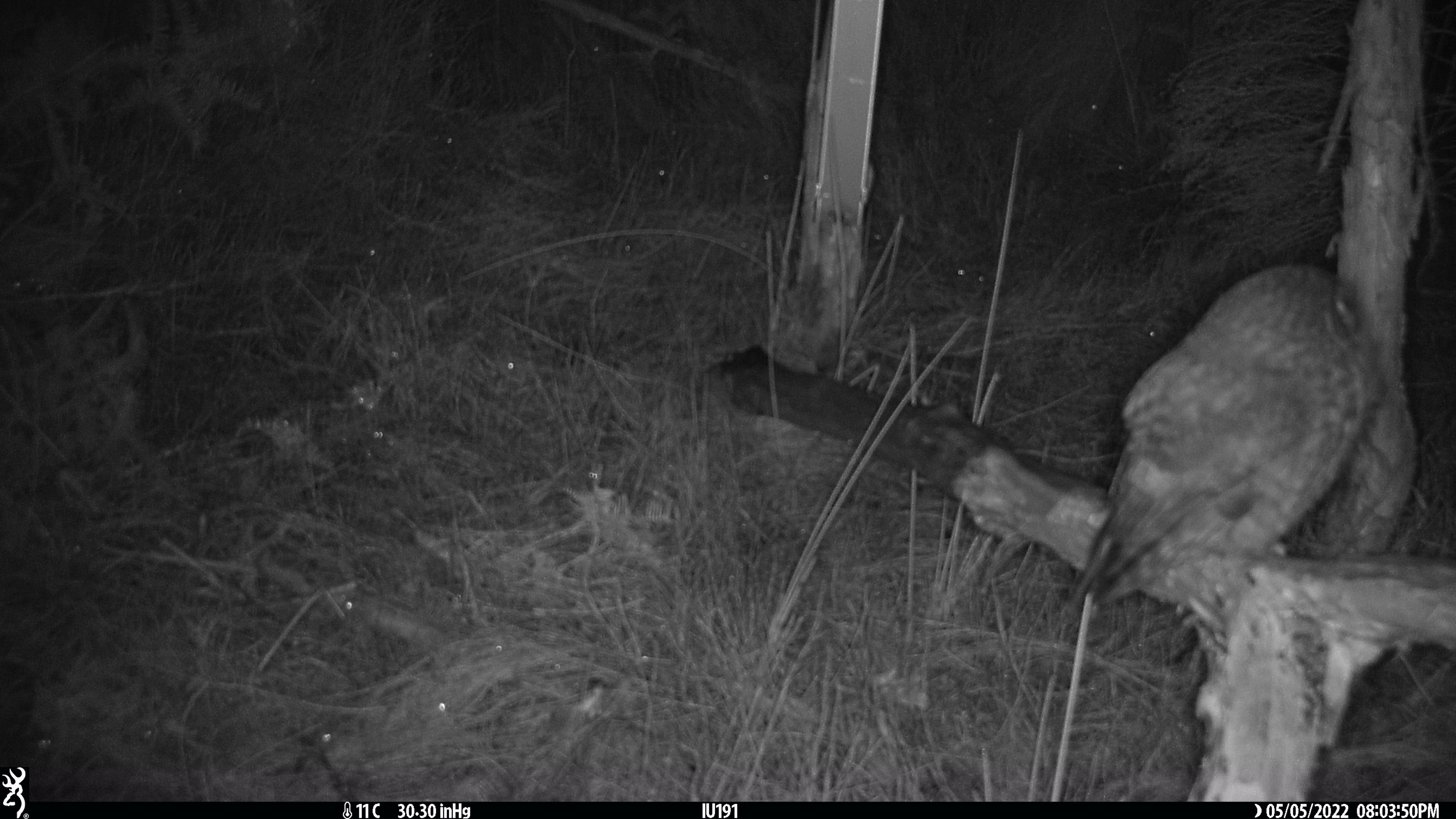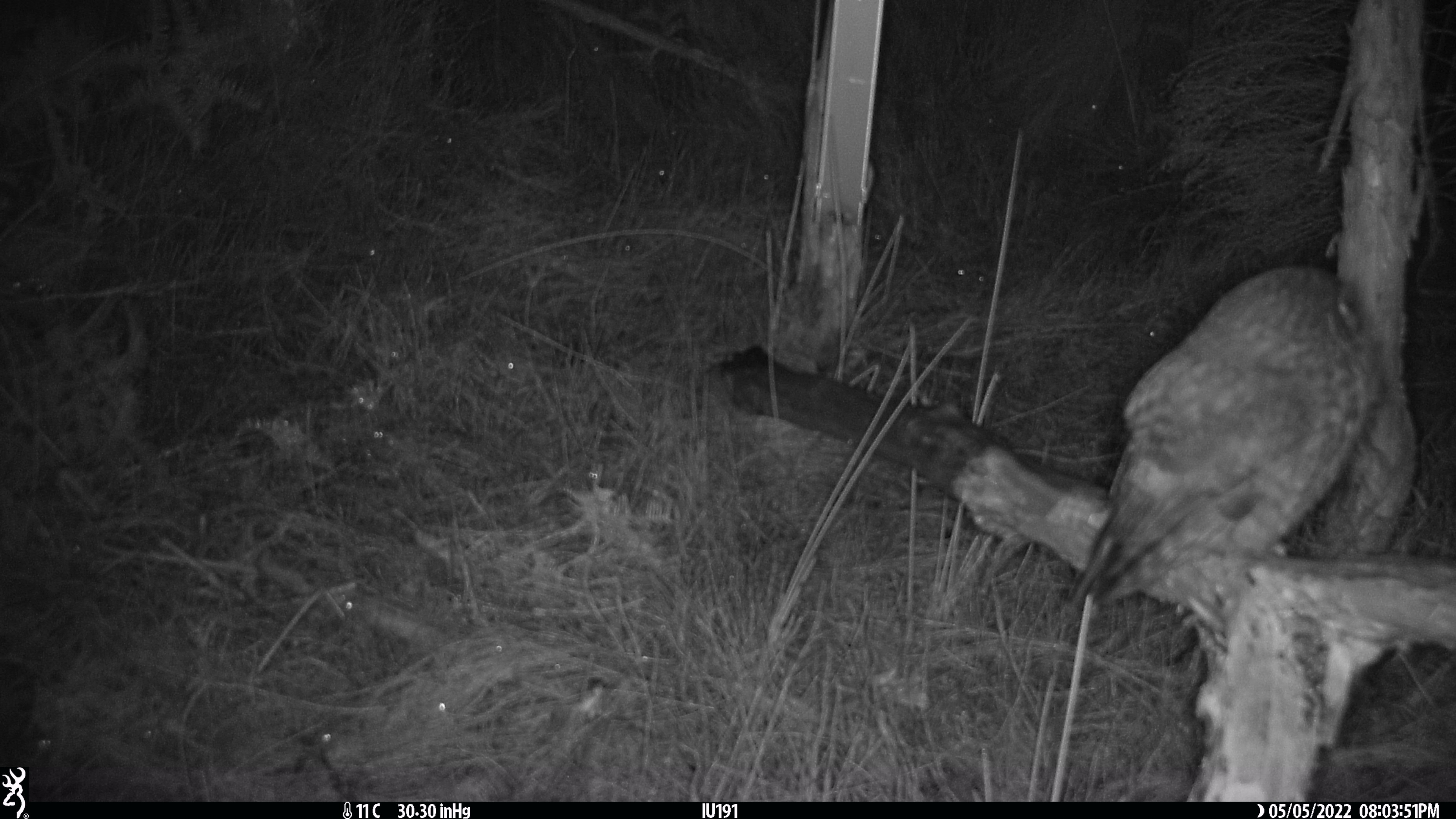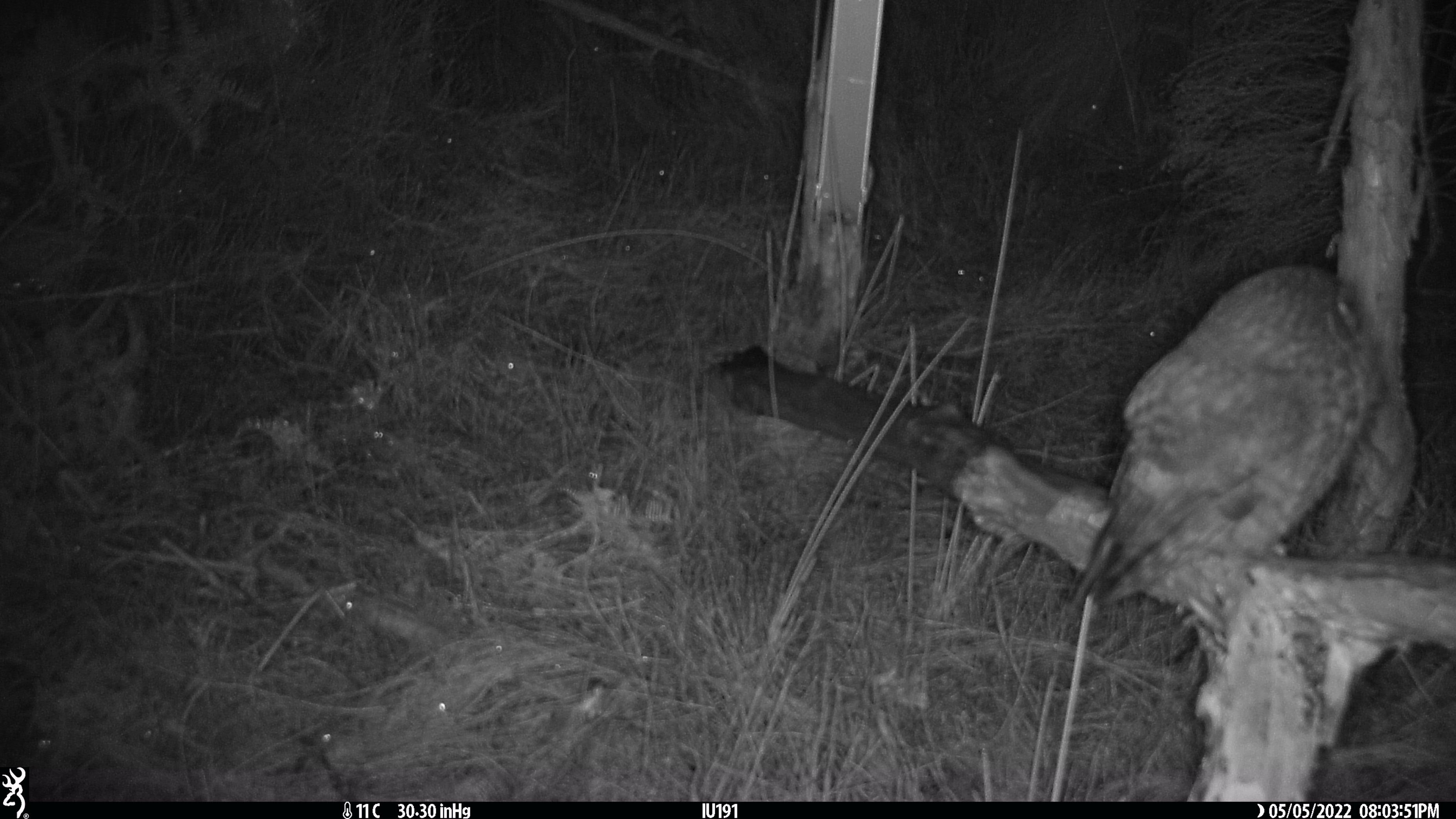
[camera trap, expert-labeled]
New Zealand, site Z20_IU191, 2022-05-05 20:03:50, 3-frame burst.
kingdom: Animalia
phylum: Chordata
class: Aves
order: Strigiformes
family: Strigidae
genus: Ninox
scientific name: Ninox novaeseelandiae novaeseelandiae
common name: morepork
Morepork (Ninox novaeseelandiae novaeseelandiae).